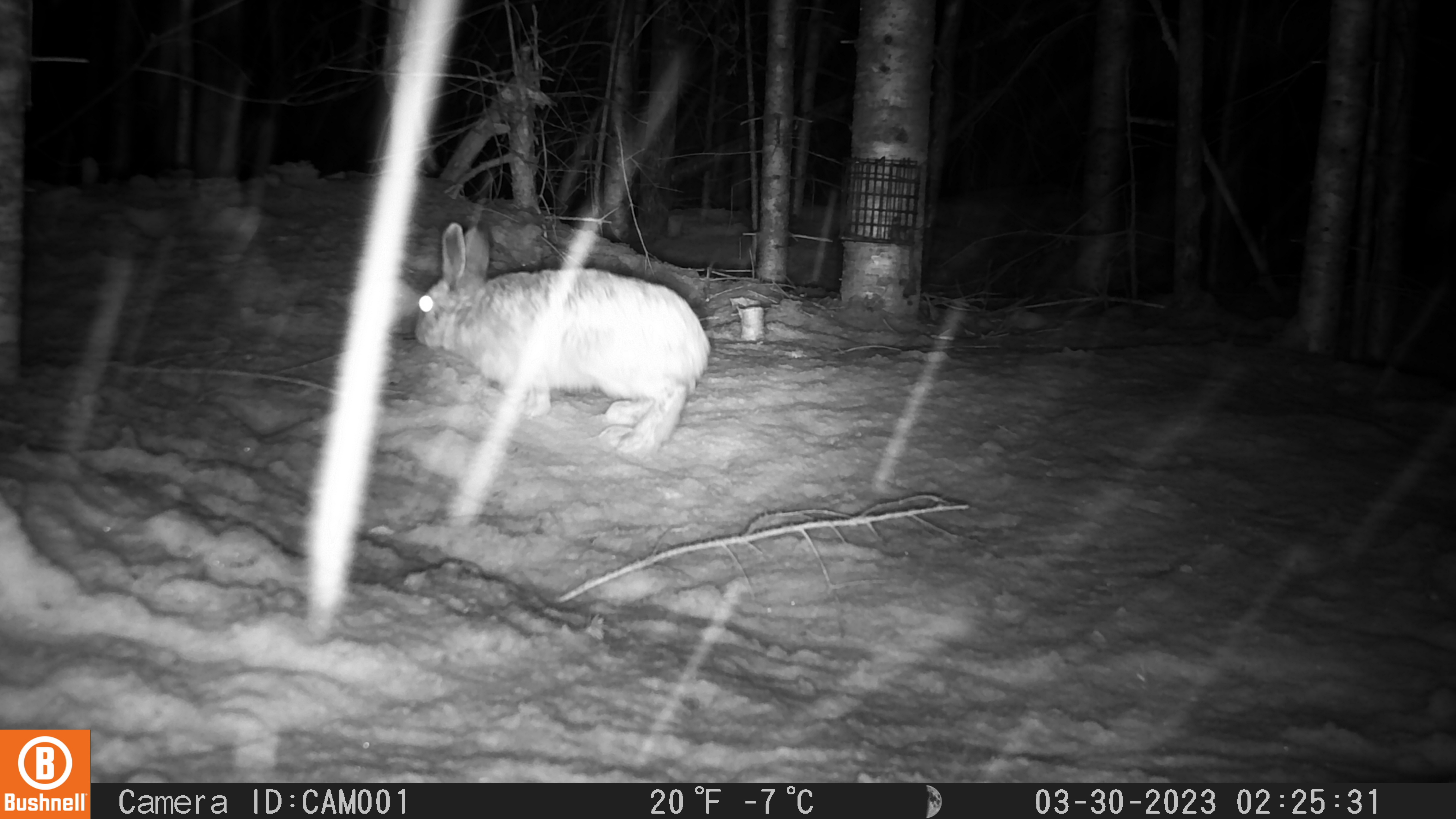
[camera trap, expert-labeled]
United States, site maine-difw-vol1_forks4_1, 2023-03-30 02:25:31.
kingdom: Animalia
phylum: Chordata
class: Mammalia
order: Lagomorpha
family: Leporidae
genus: Lepus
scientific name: Lepus americanus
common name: snowshoe hare